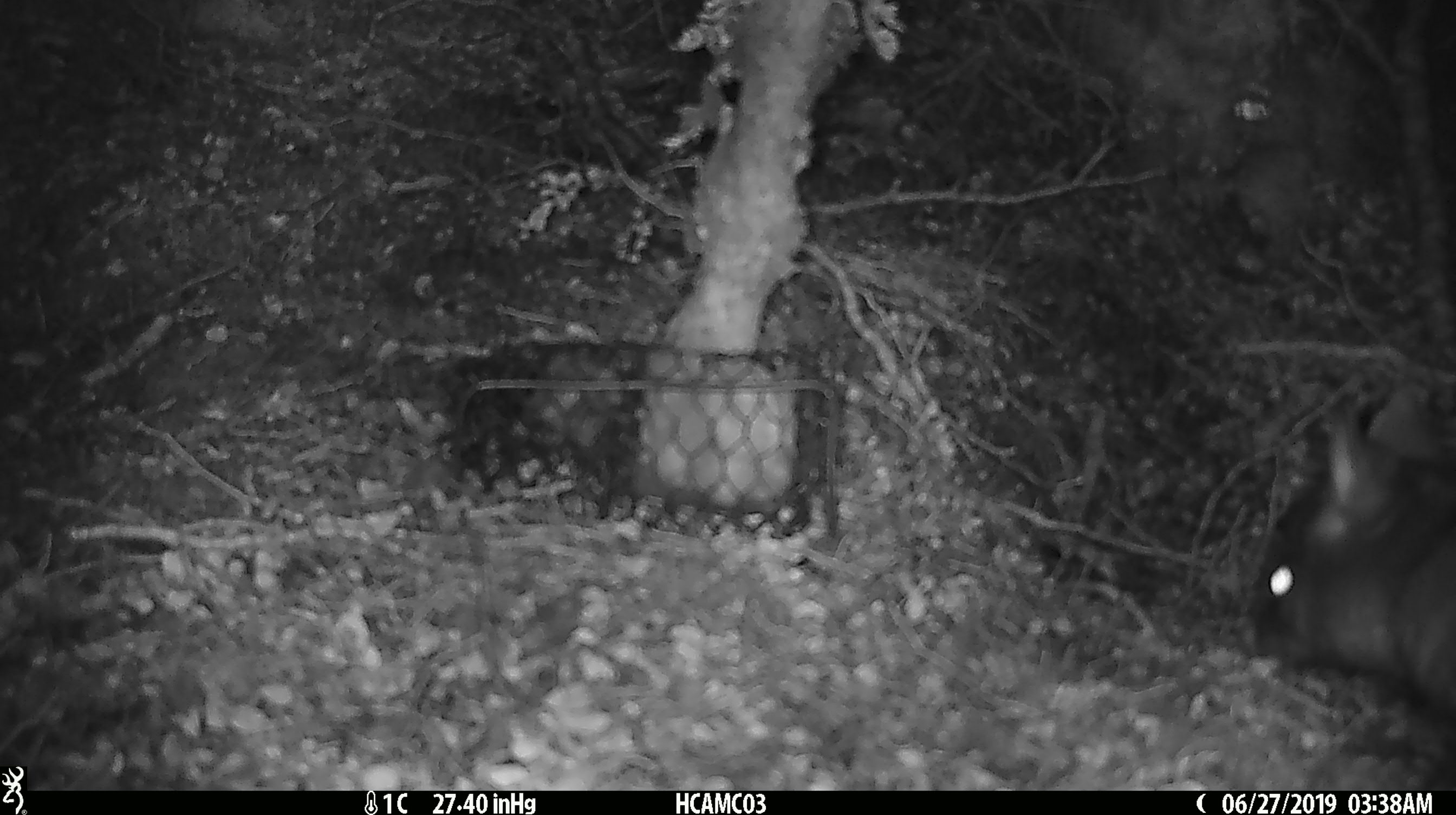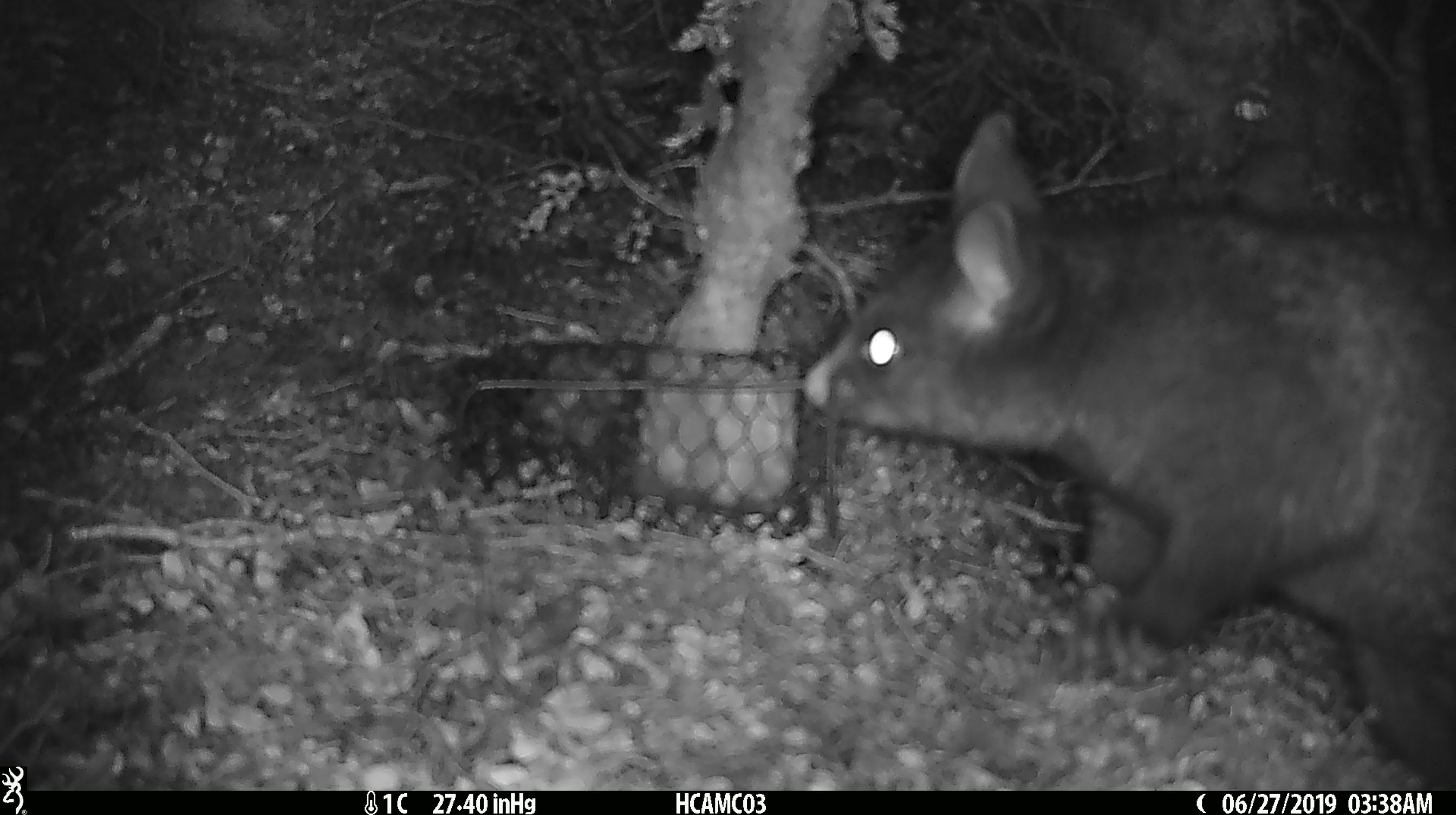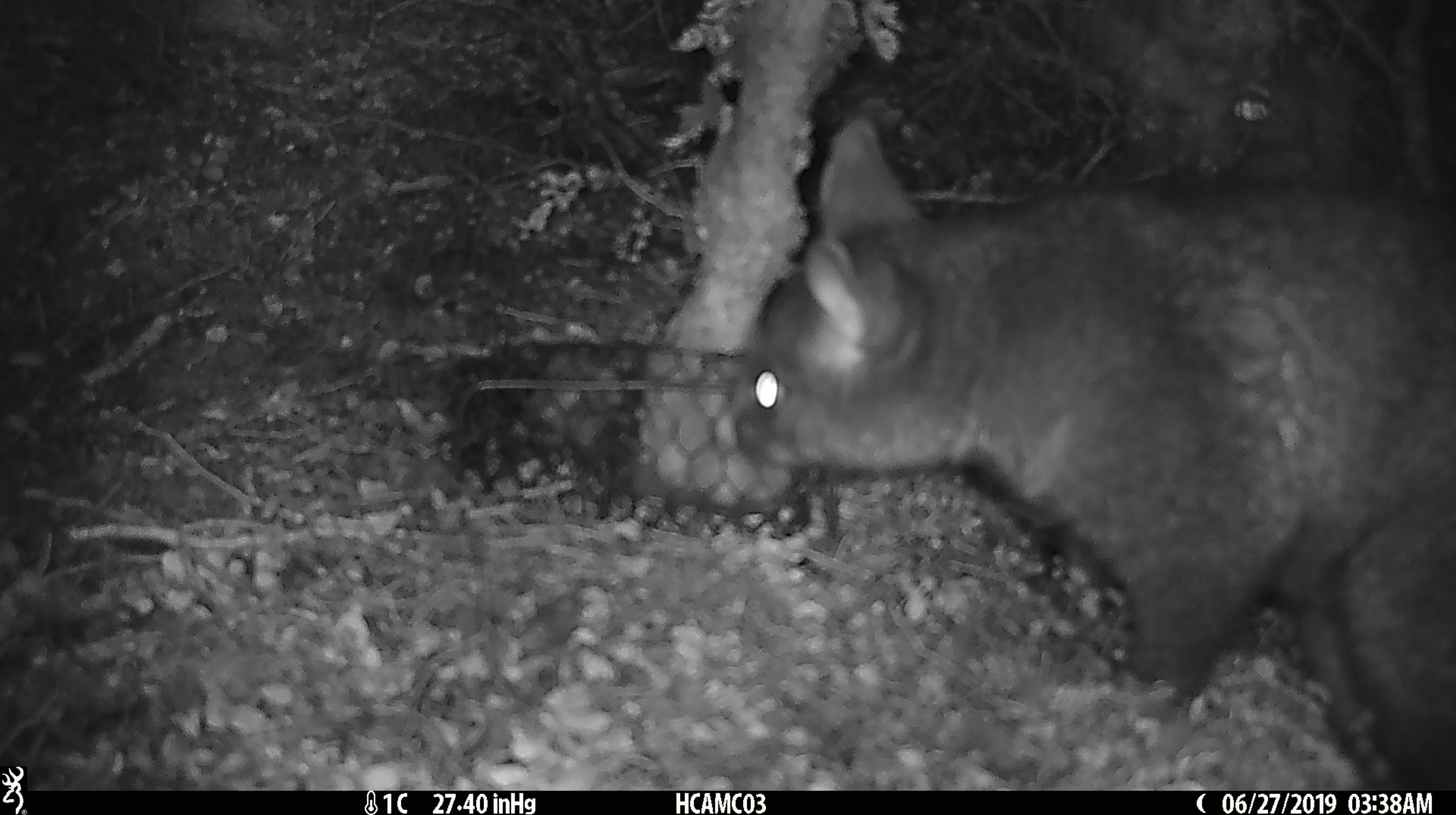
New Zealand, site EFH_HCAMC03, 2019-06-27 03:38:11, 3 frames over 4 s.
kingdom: Animalia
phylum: Chordata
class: Mammalia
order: Diprotodontia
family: Phalangeridae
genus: Trichosurus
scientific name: Trichosurus vulpecula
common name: common brushtail possum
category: possum